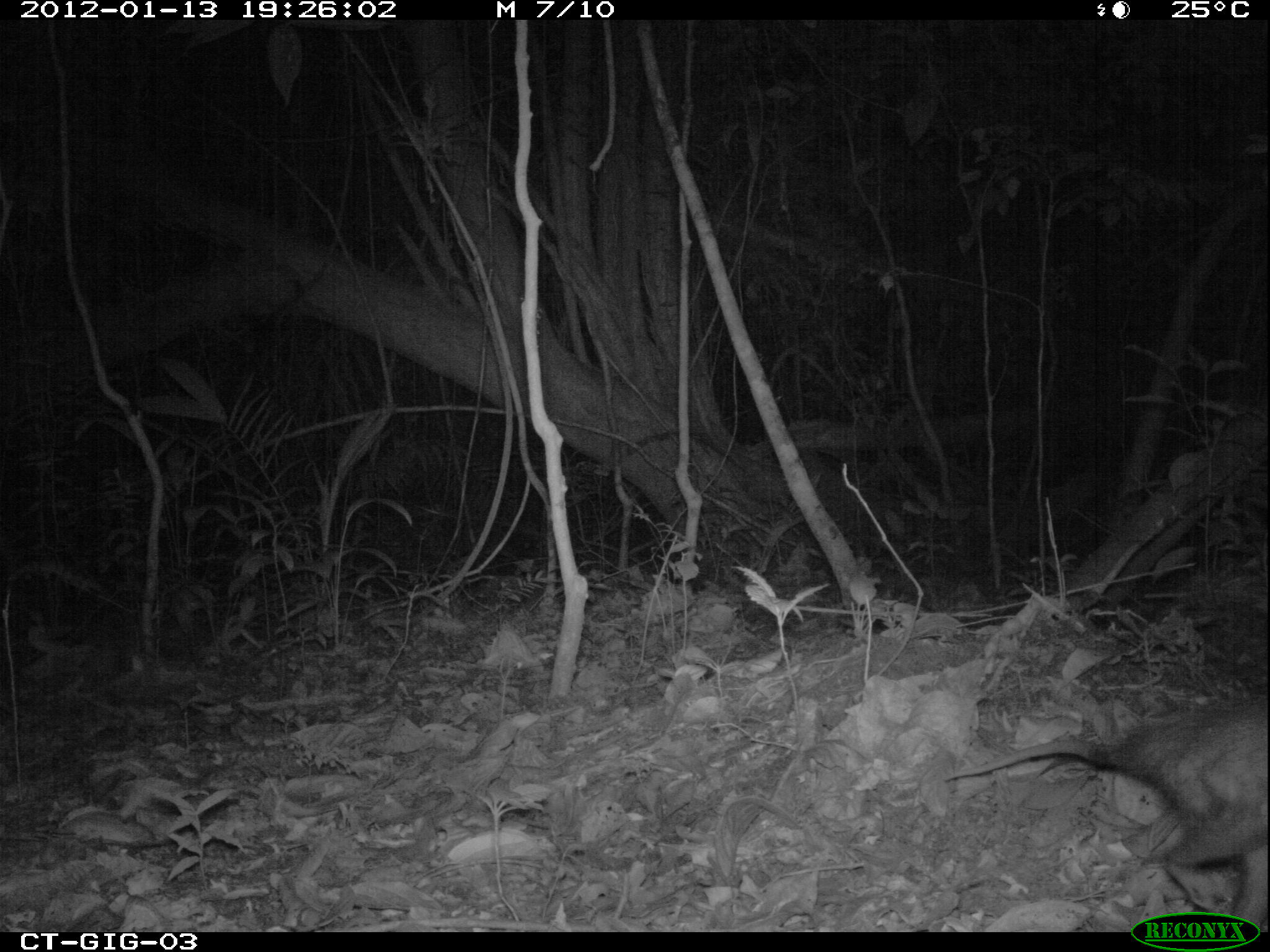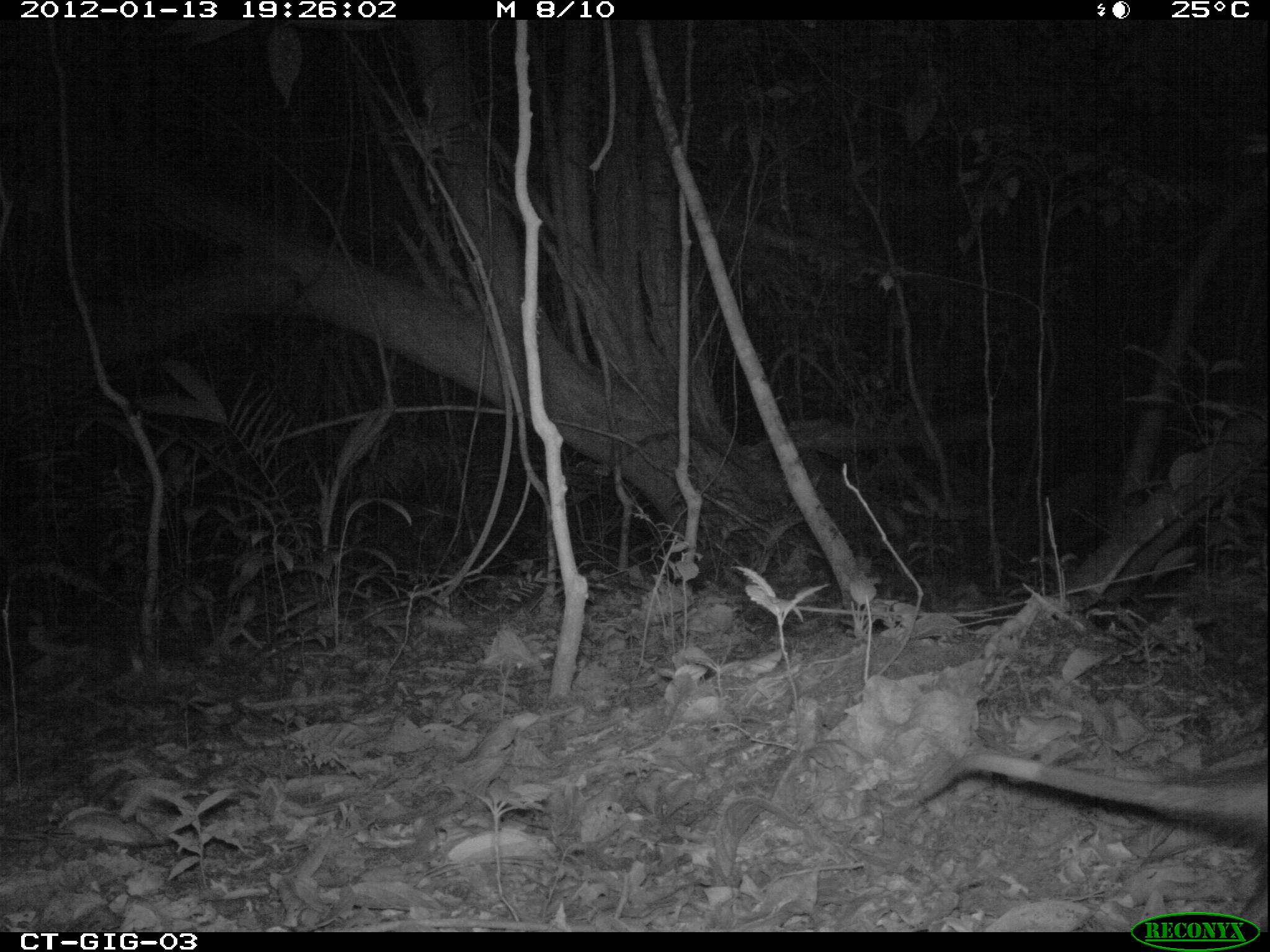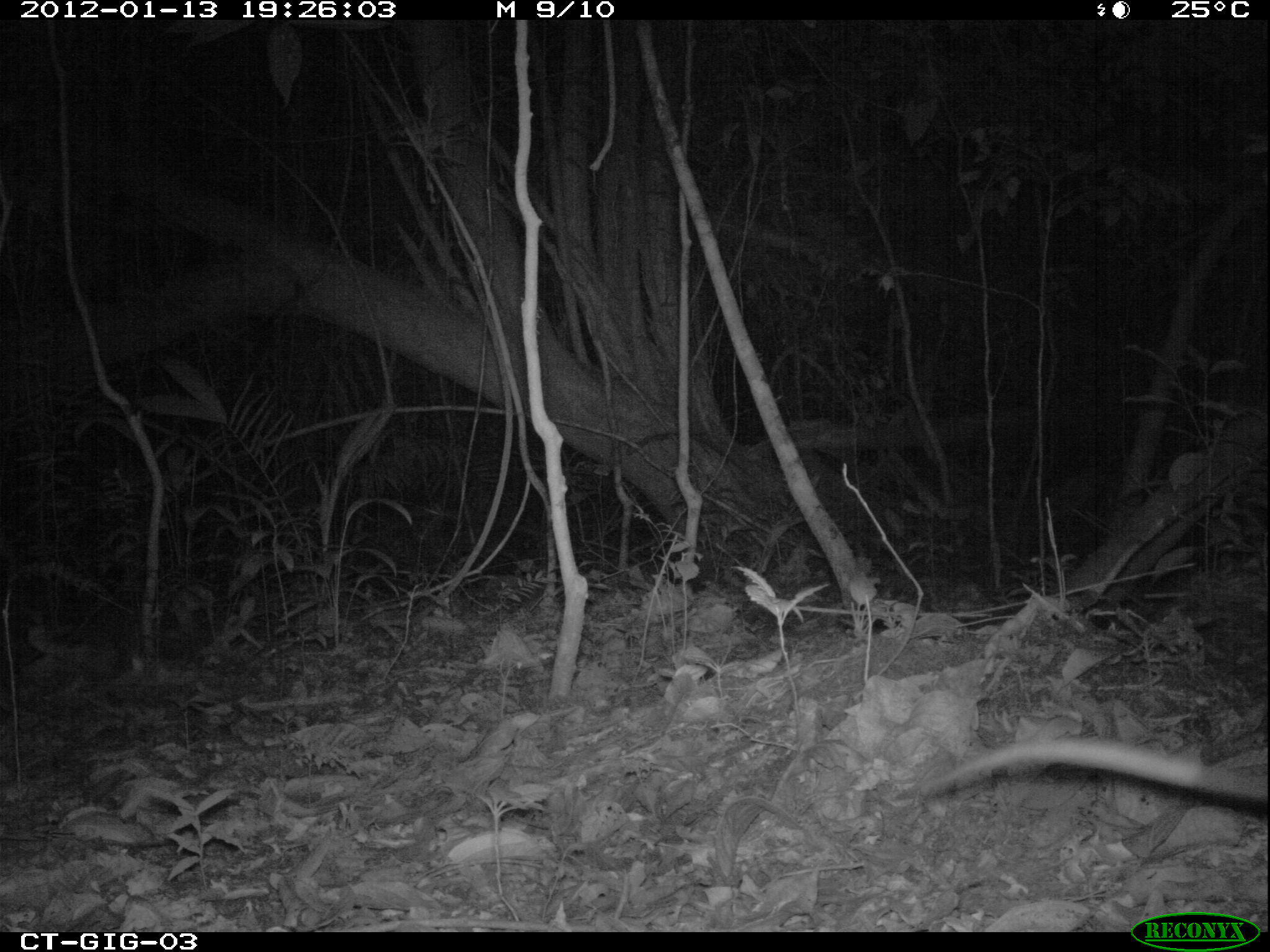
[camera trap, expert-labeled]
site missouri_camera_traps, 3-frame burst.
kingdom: Animalia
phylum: Chordata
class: Mammalia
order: Didelphimorphia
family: Didelphidae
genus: Didelphis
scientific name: Didelphis marsupialis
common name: common opossum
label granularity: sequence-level